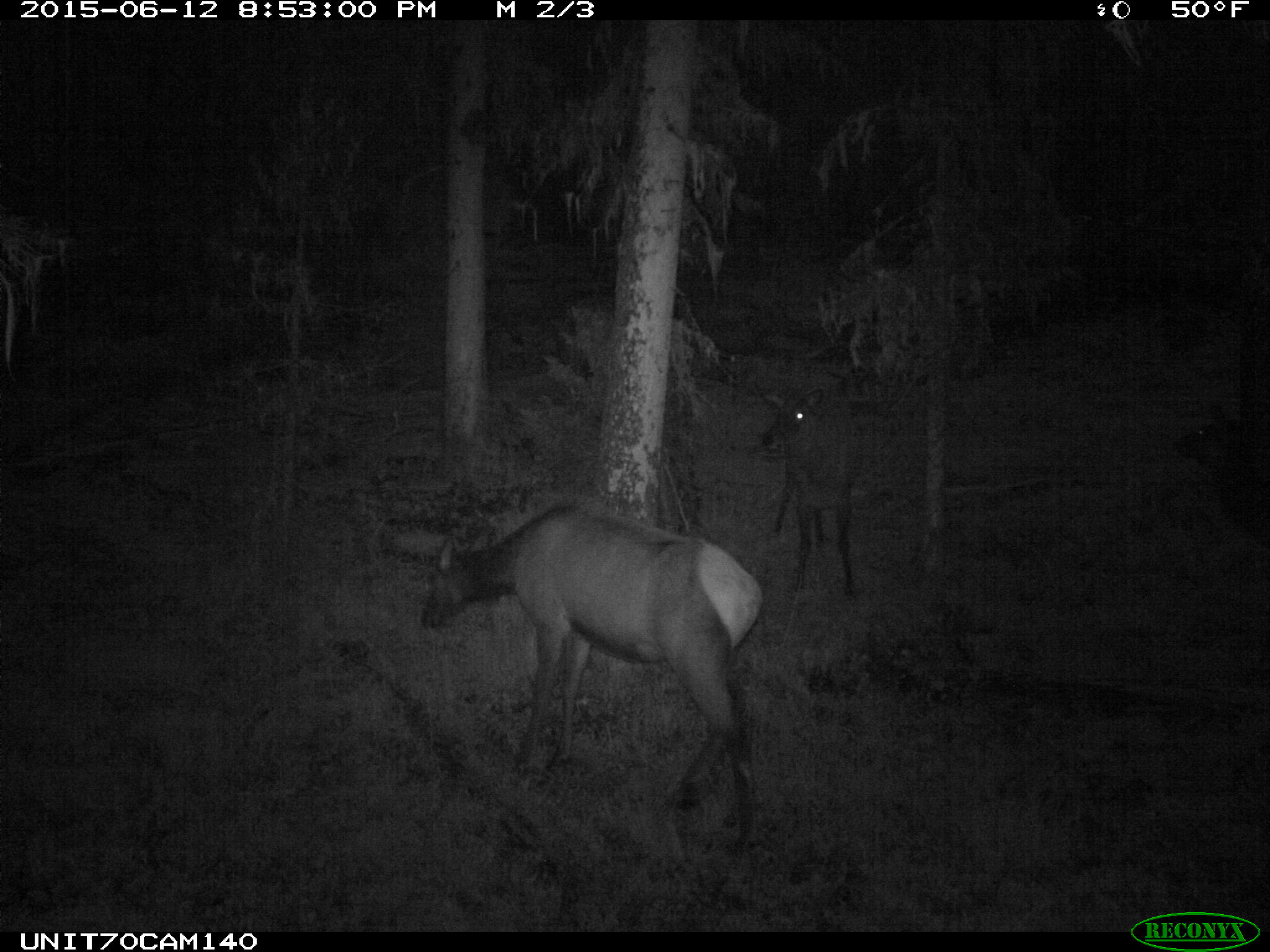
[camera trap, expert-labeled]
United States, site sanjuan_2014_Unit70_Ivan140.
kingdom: Animalia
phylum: Chordata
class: Mammalia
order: Artiodactyla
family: Cervidae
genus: Cervus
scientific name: Cervus elaphus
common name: red deer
Cervus elaphus (red deer).